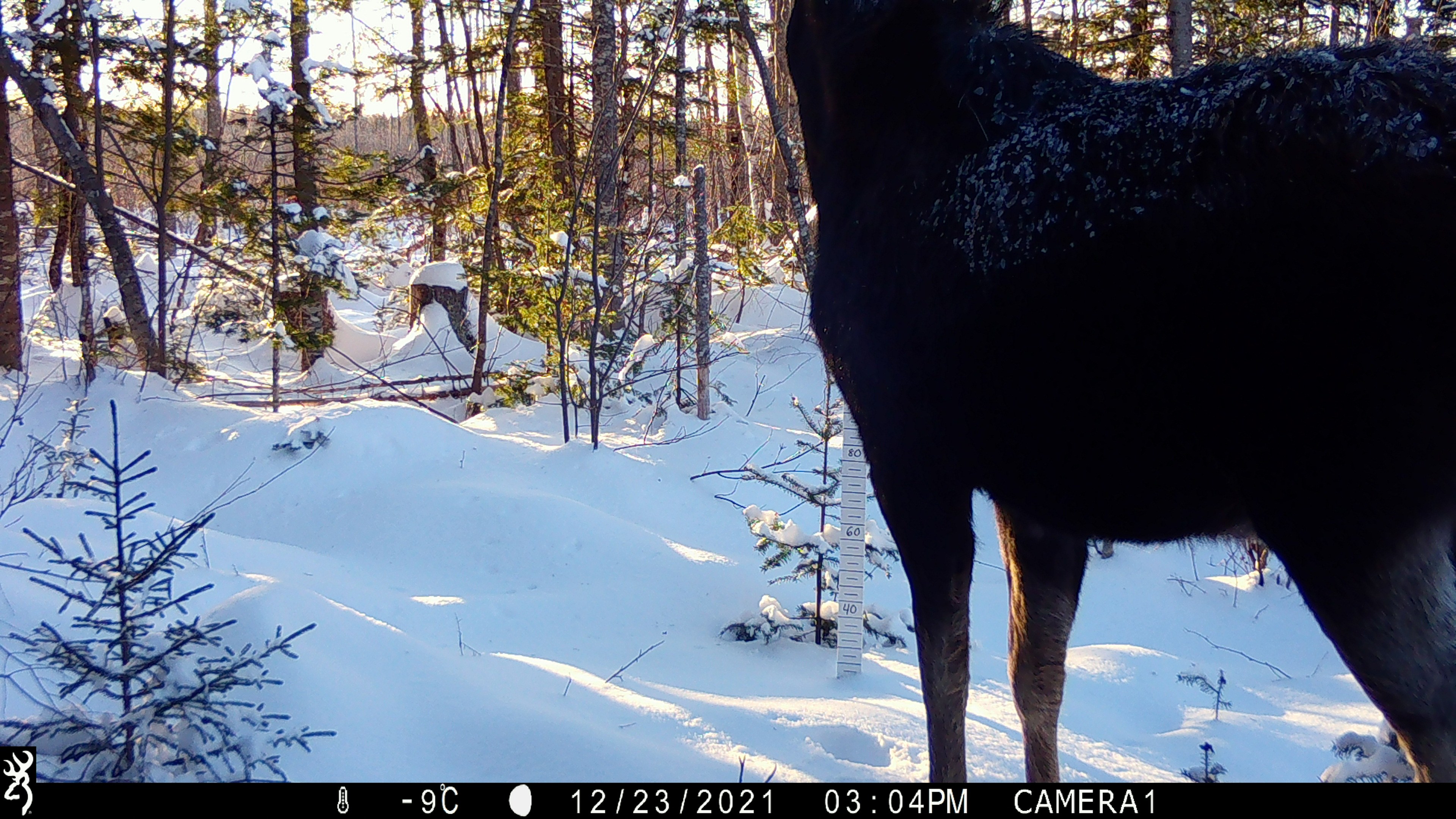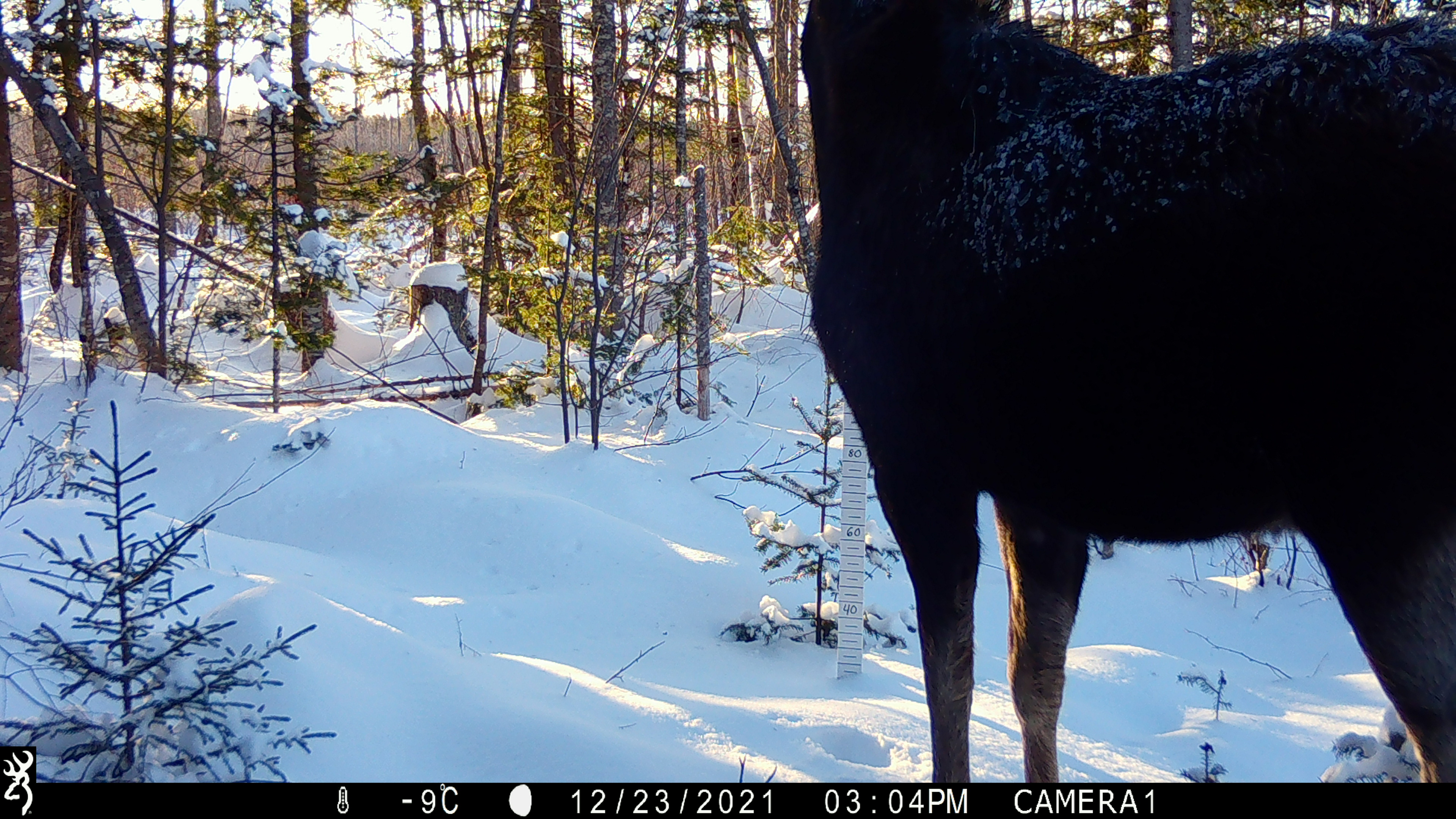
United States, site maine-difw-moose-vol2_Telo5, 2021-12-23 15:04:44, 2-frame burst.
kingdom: Animalia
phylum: Chordata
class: Mammalia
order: Artiodactyla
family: Cervidae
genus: Alces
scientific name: Alces alces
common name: moose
Moose (Alces alces).